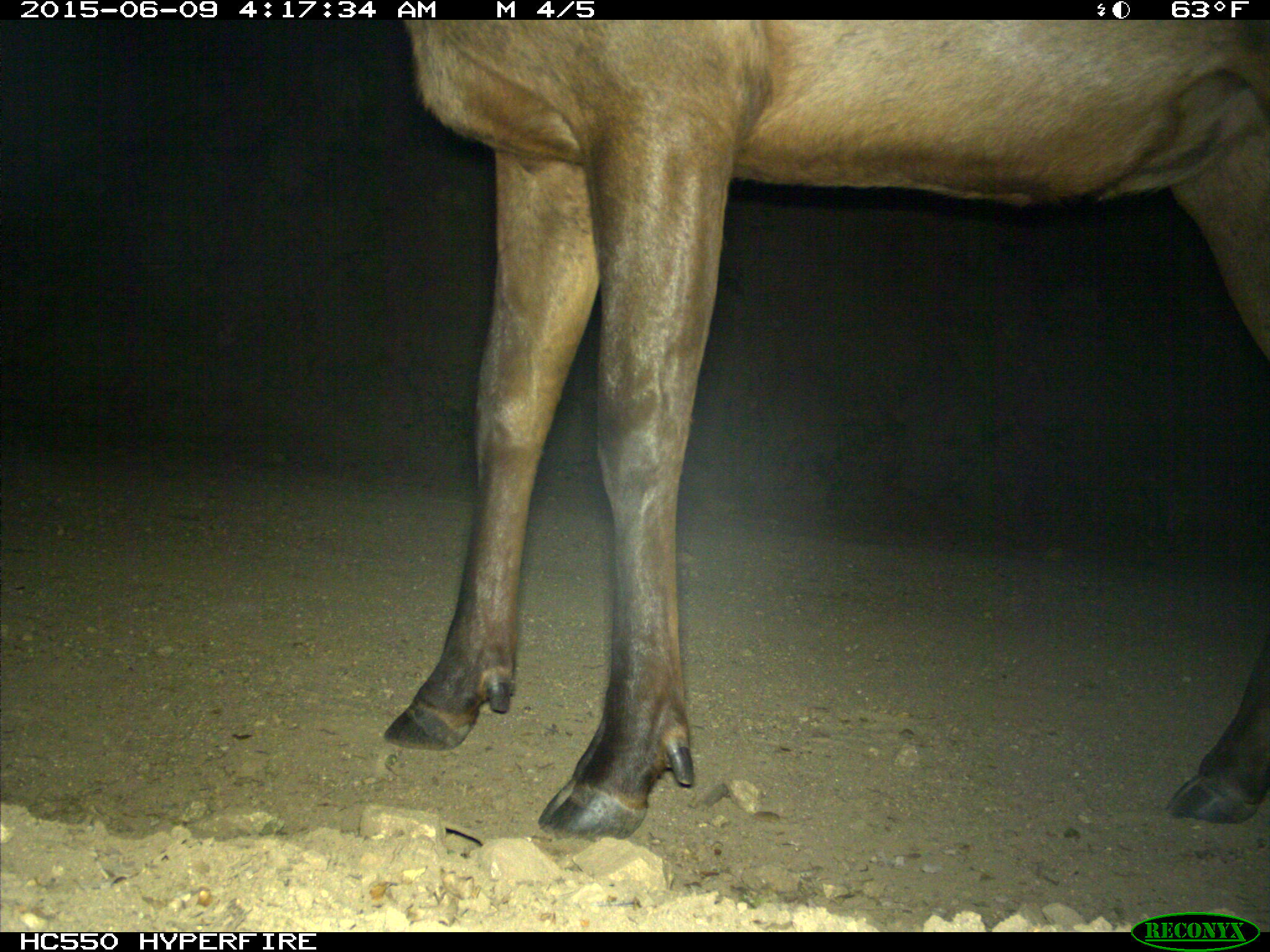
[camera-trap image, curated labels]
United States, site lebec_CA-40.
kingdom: Animalia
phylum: Chordata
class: Mammalia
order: Artiodactyla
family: Cervidae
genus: Cervus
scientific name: Cervus canadensis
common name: elk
Cervus canadensis (elk).